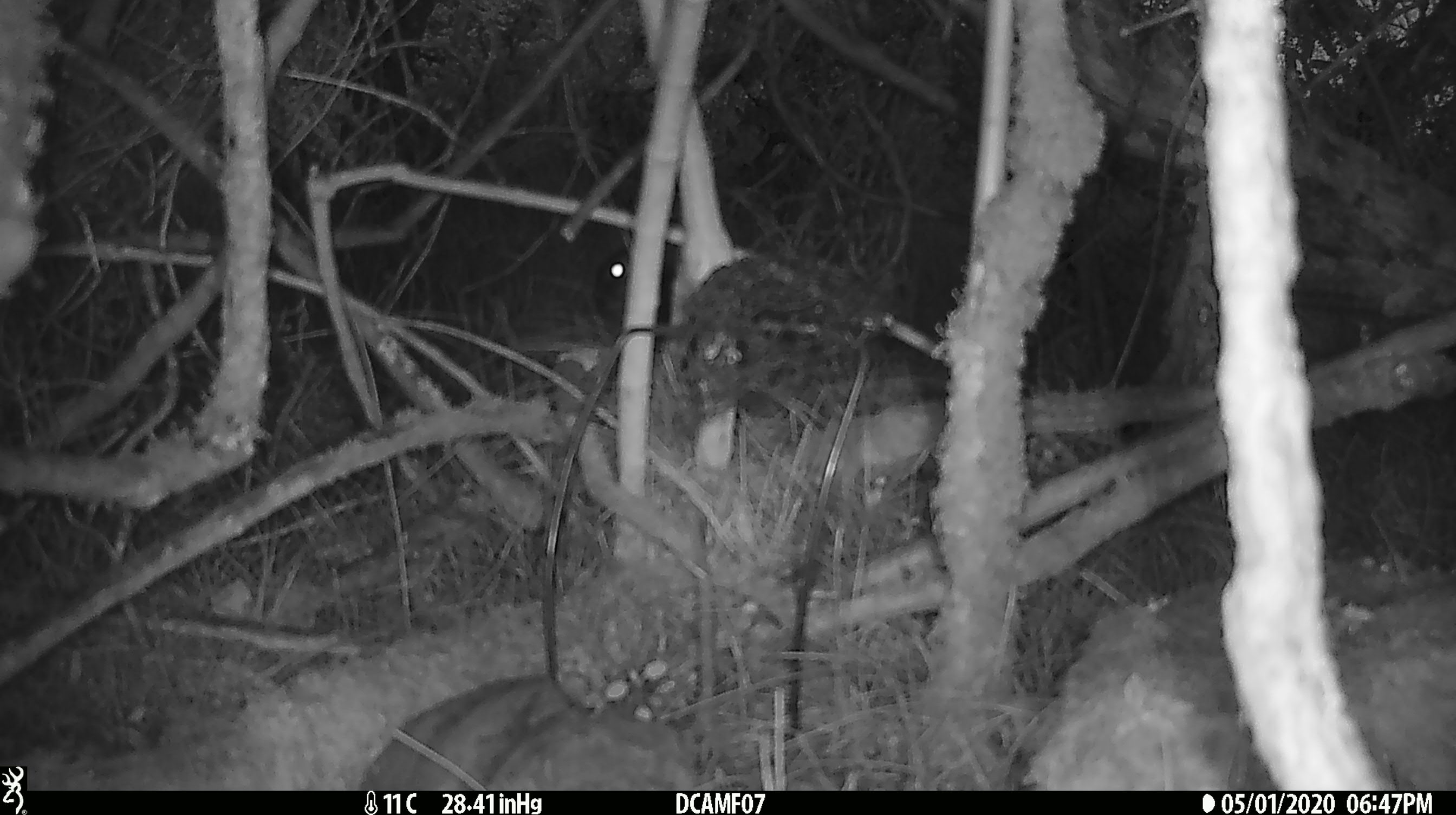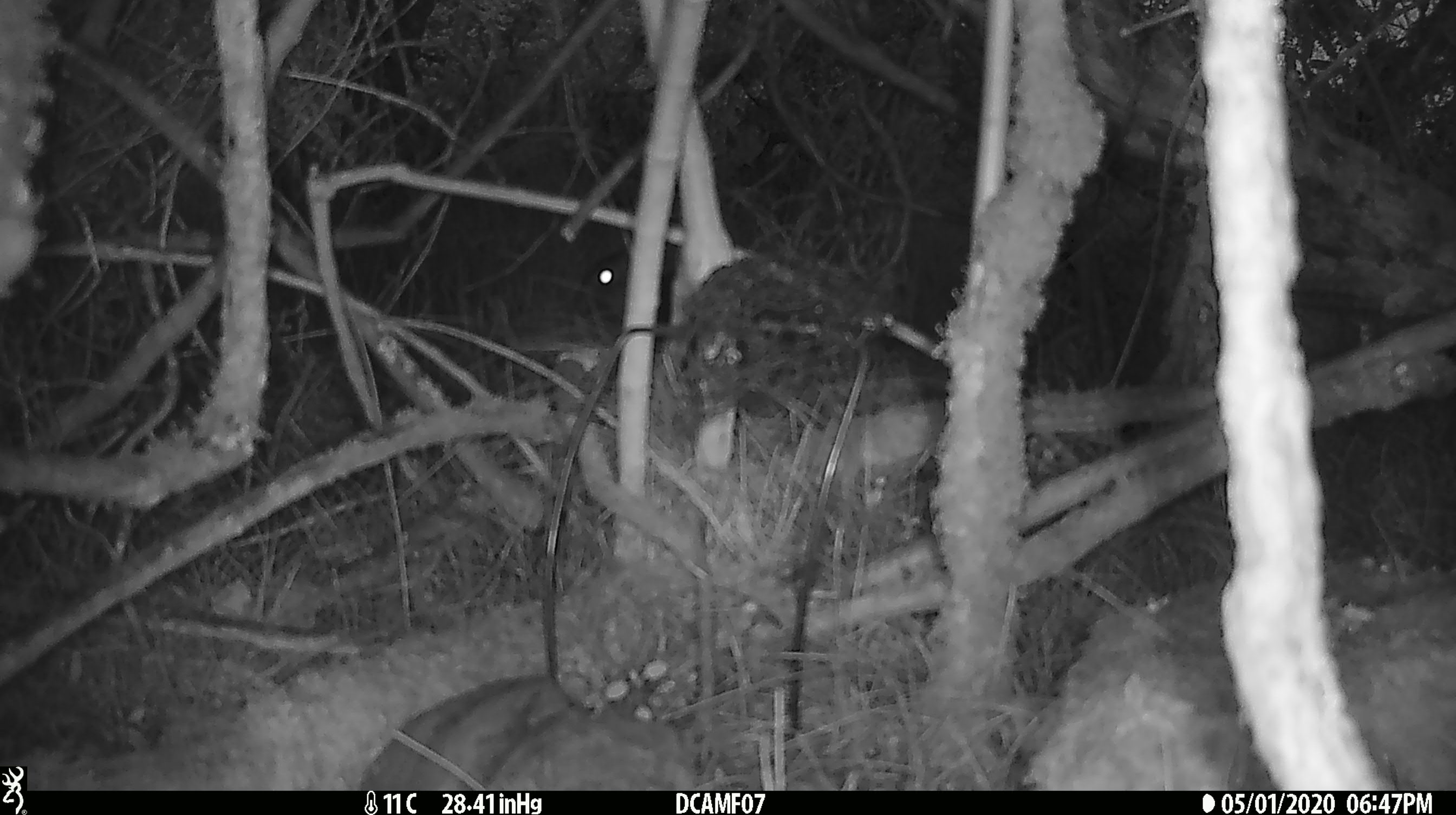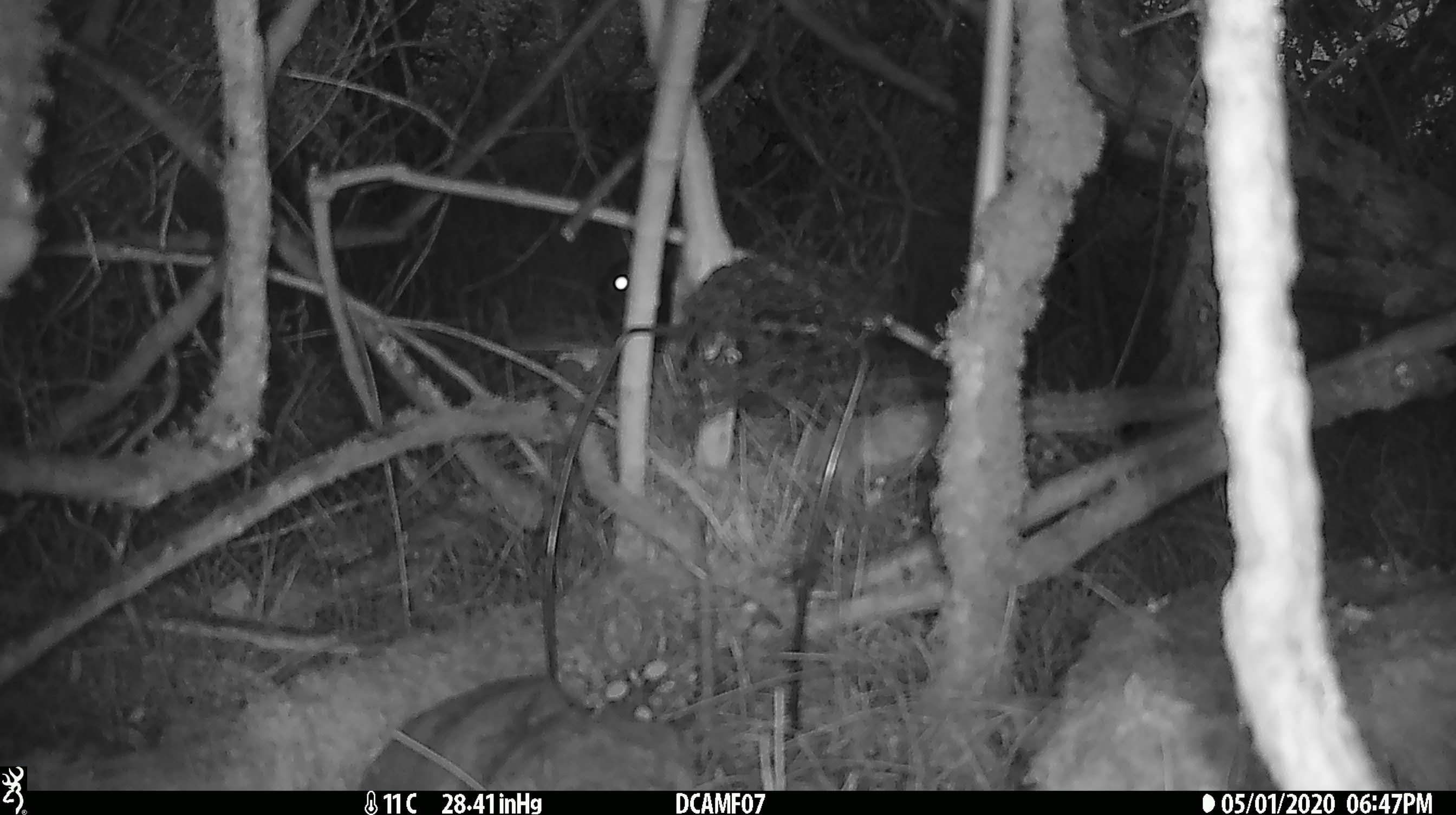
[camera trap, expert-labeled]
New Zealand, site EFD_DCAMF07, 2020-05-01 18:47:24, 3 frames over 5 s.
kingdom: Animalia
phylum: Chordata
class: Mammalia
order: Lagomorpha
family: Leporidae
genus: Oryctolagus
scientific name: Oryctolagus cuniculus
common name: european rabbit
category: rabbit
Rabbit (european rabbit) (Oryctolagus cuniculus).